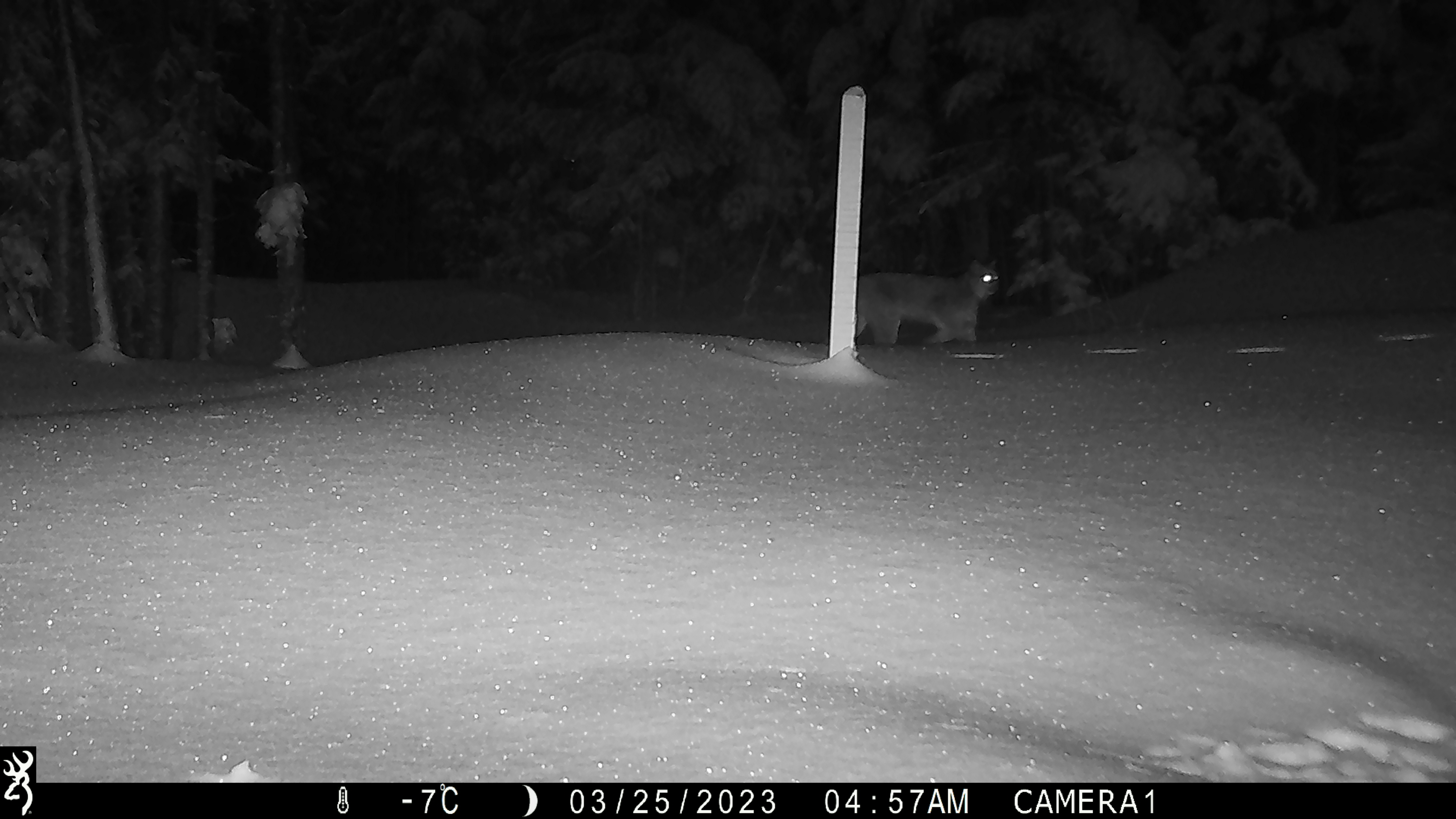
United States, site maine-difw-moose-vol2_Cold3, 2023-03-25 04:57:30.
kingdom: Animalia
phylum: Chordata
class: Mammalia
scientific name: Mammalia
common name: mammal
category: mammal sp.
Mammal sp. (mammal) (Mammalia).